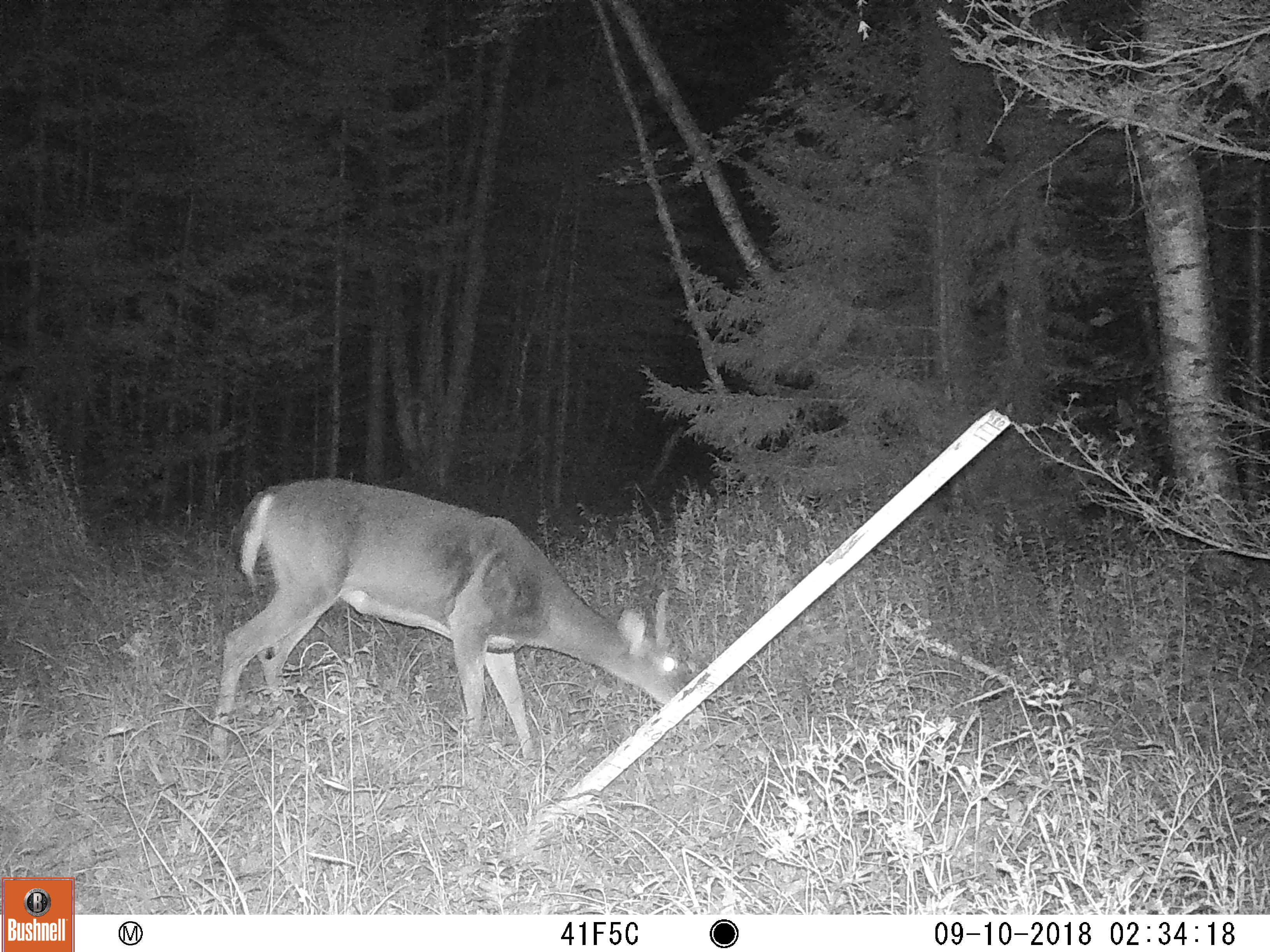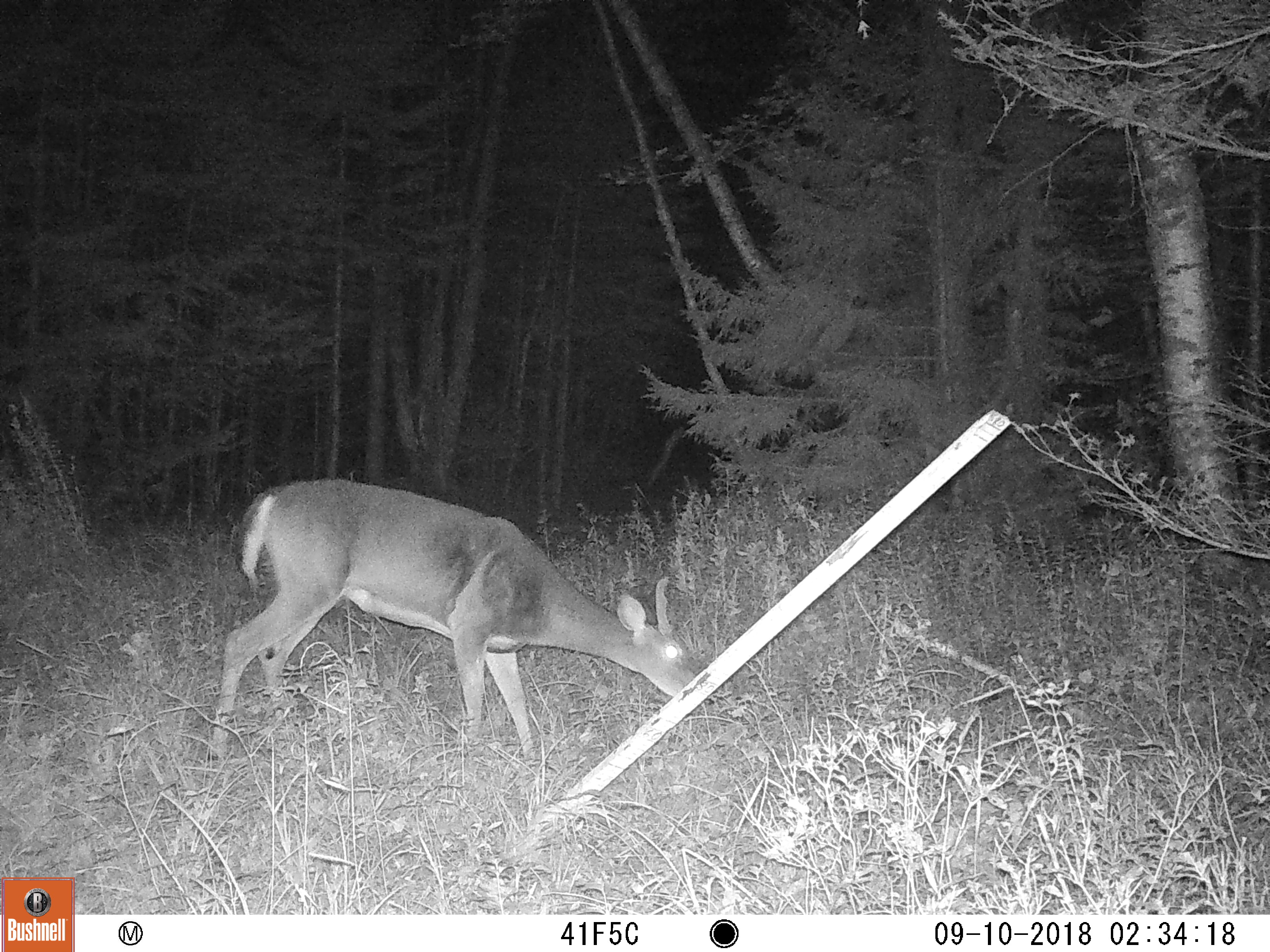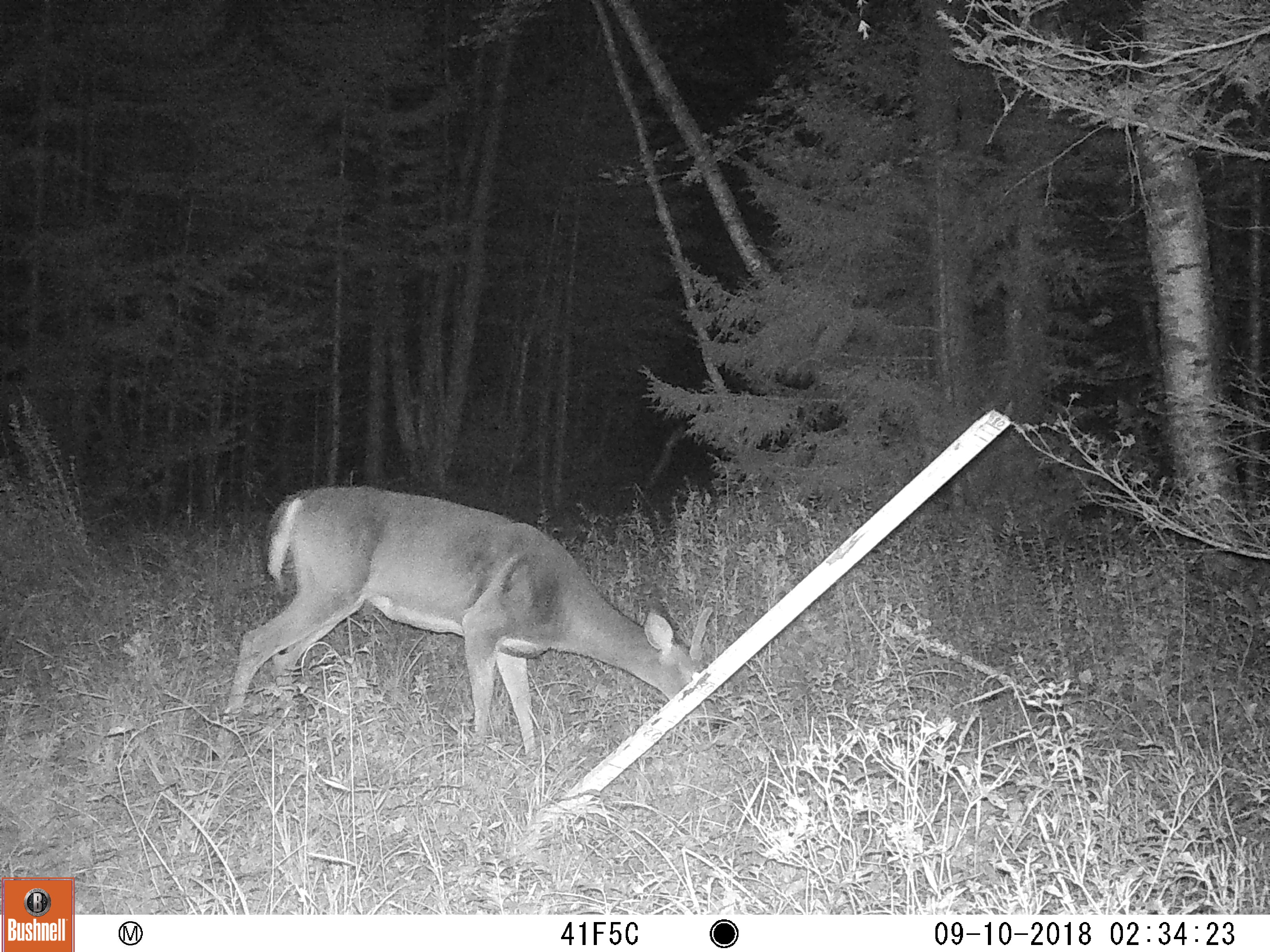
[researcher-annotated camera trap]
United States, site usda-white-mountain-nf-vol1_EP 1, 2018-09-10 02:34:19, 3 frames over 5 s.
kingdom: Animalia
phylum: Chordata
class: Mammalia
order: Artiodactyla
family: Cervidae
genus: Odocoileus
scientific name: Odocoileus virginianus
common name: white-tailed deer